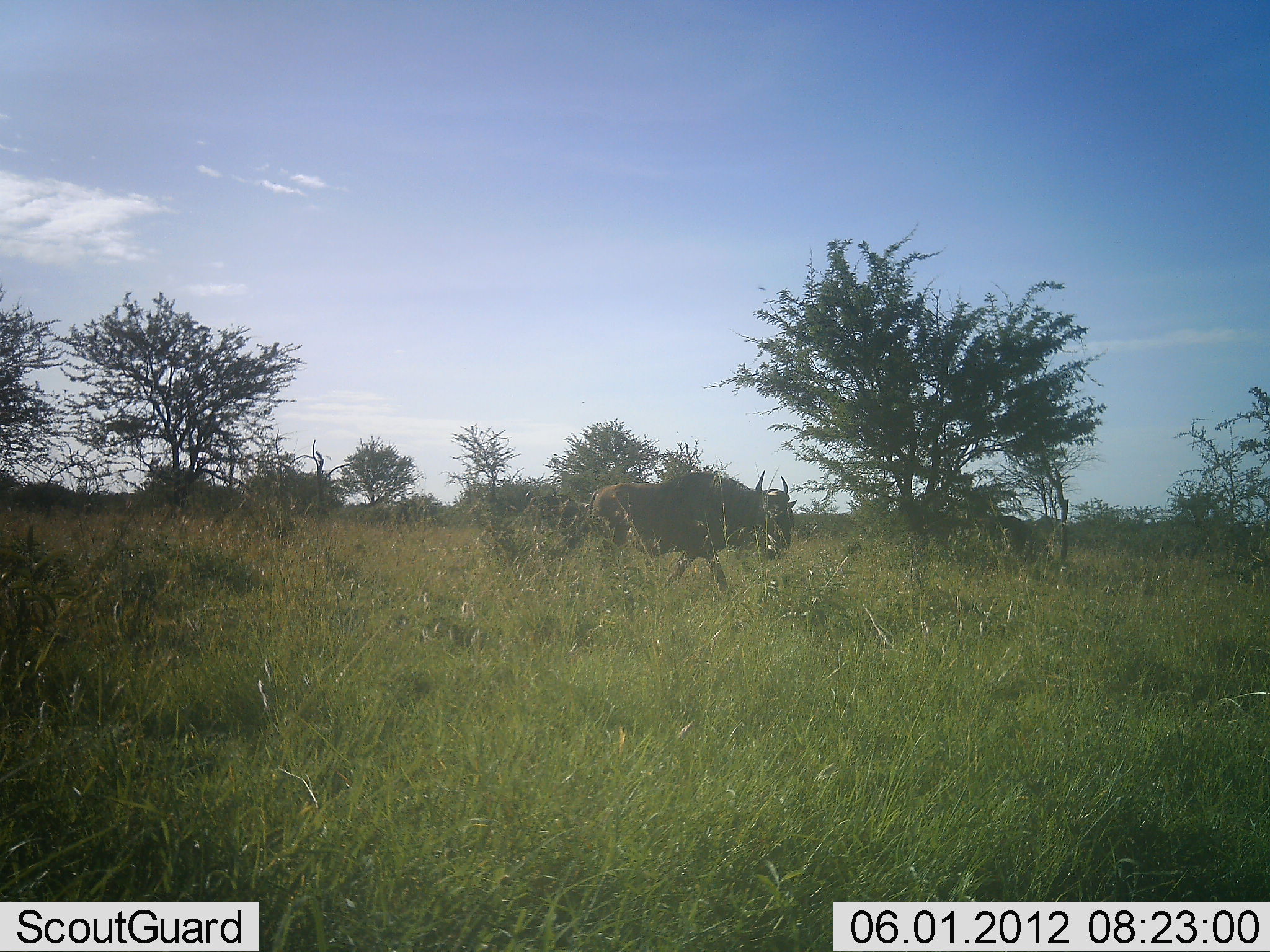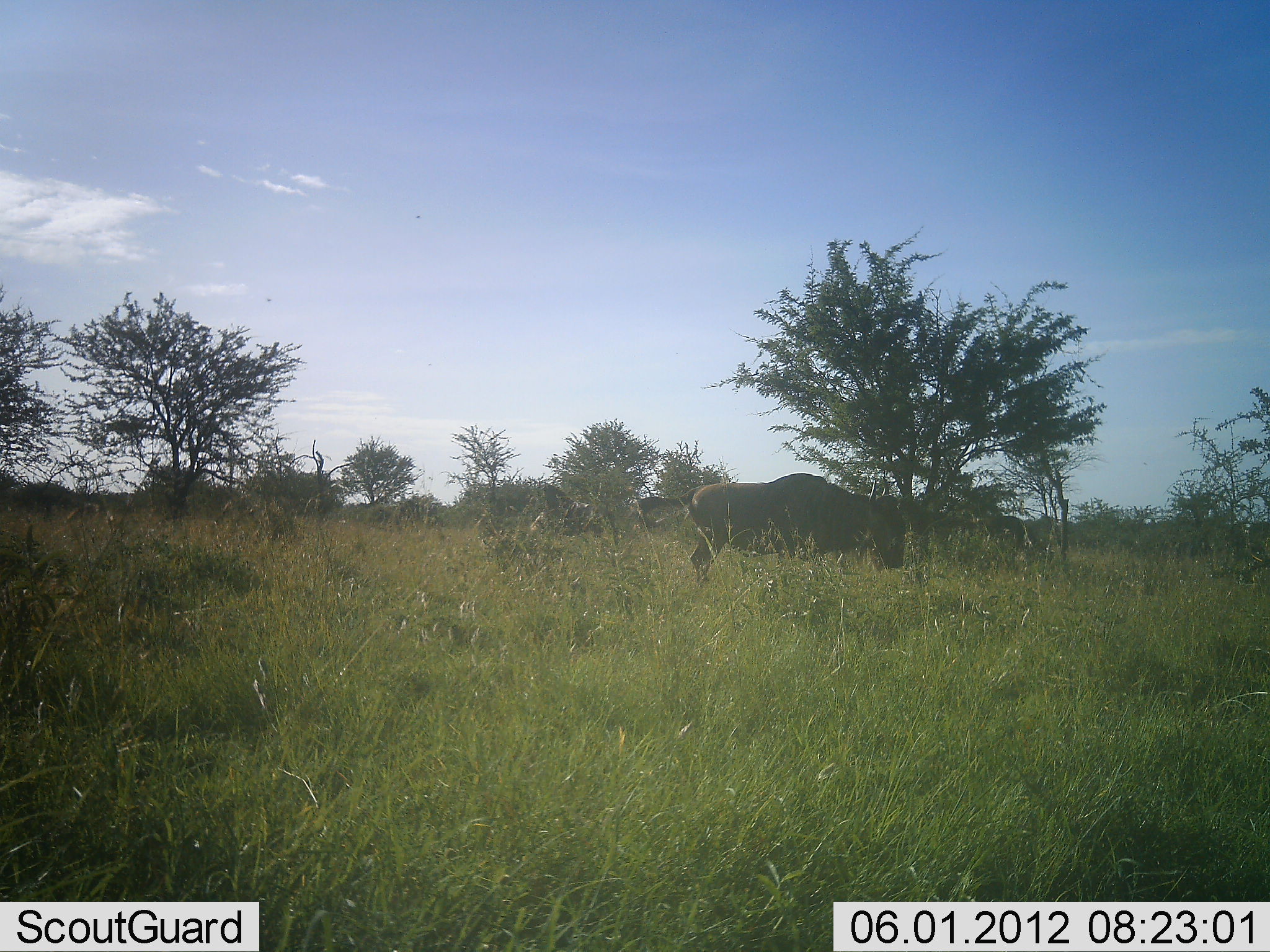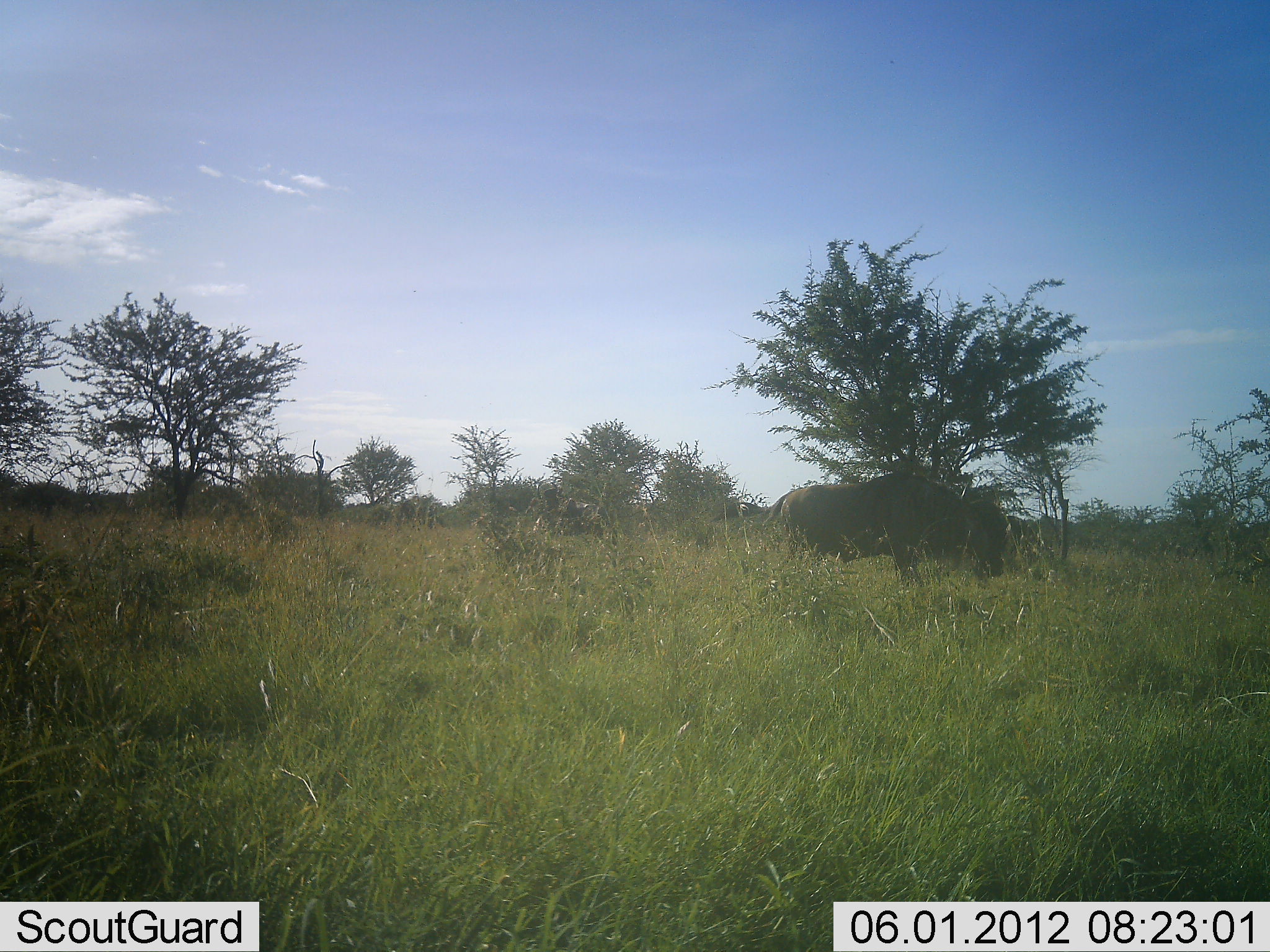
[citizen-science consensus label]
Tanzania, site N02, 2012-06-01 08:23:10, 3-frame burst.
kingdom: Animalia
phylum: Chordata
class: Mammalia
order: Artiodactyla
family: Bovidae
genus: Connochaetes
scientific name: Connochaetes taurinus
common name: blue wildebeest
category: wildebeest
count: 1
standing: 0%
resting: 0%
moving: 100%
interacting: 0%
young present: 0%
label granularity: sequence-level